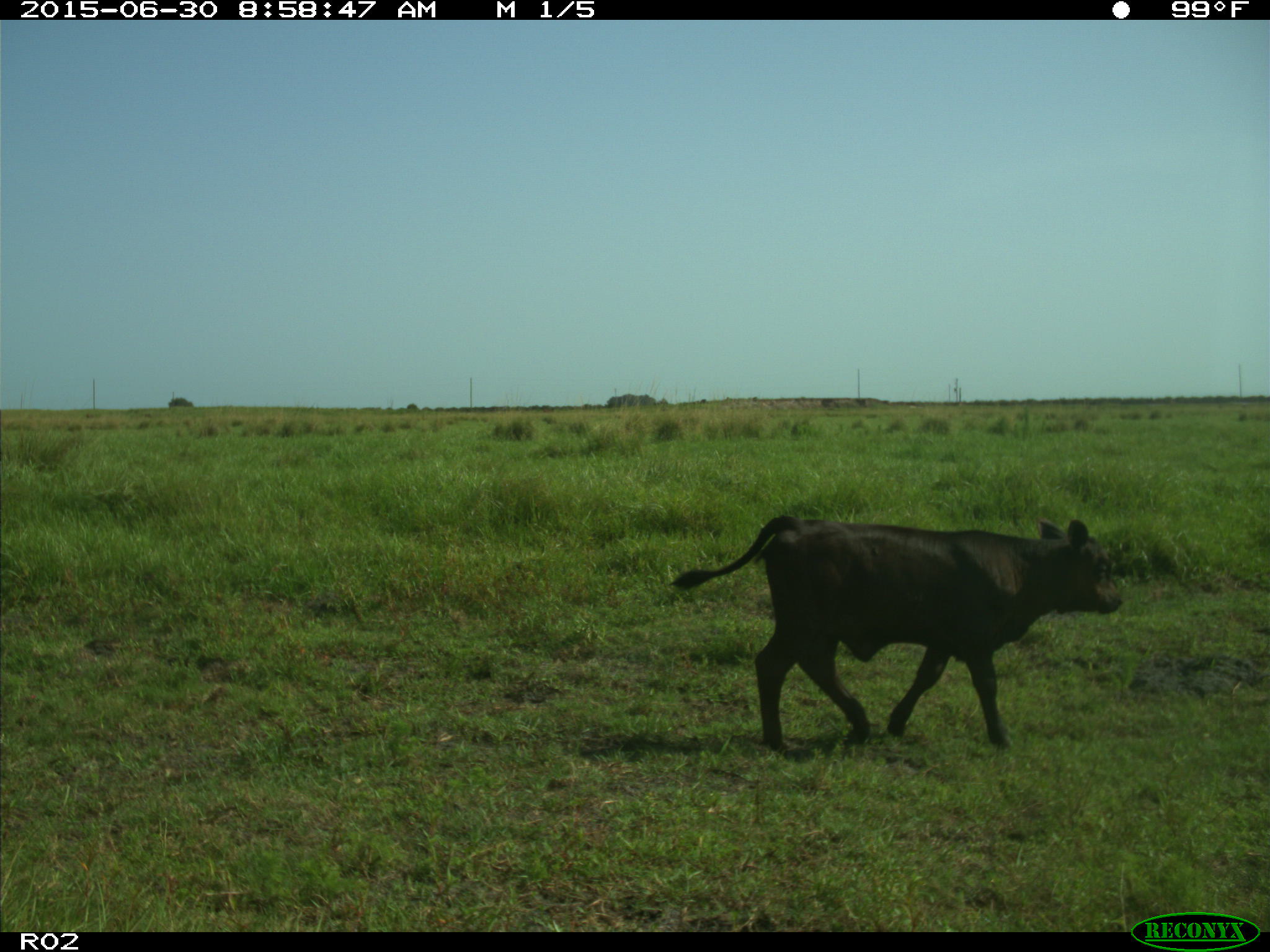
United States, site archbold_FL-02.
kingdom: Animalia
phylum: Chordata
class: Mammalia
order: Artiodactyla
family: Bovidae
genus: Bos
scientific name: Bos taurus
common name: domestic cow